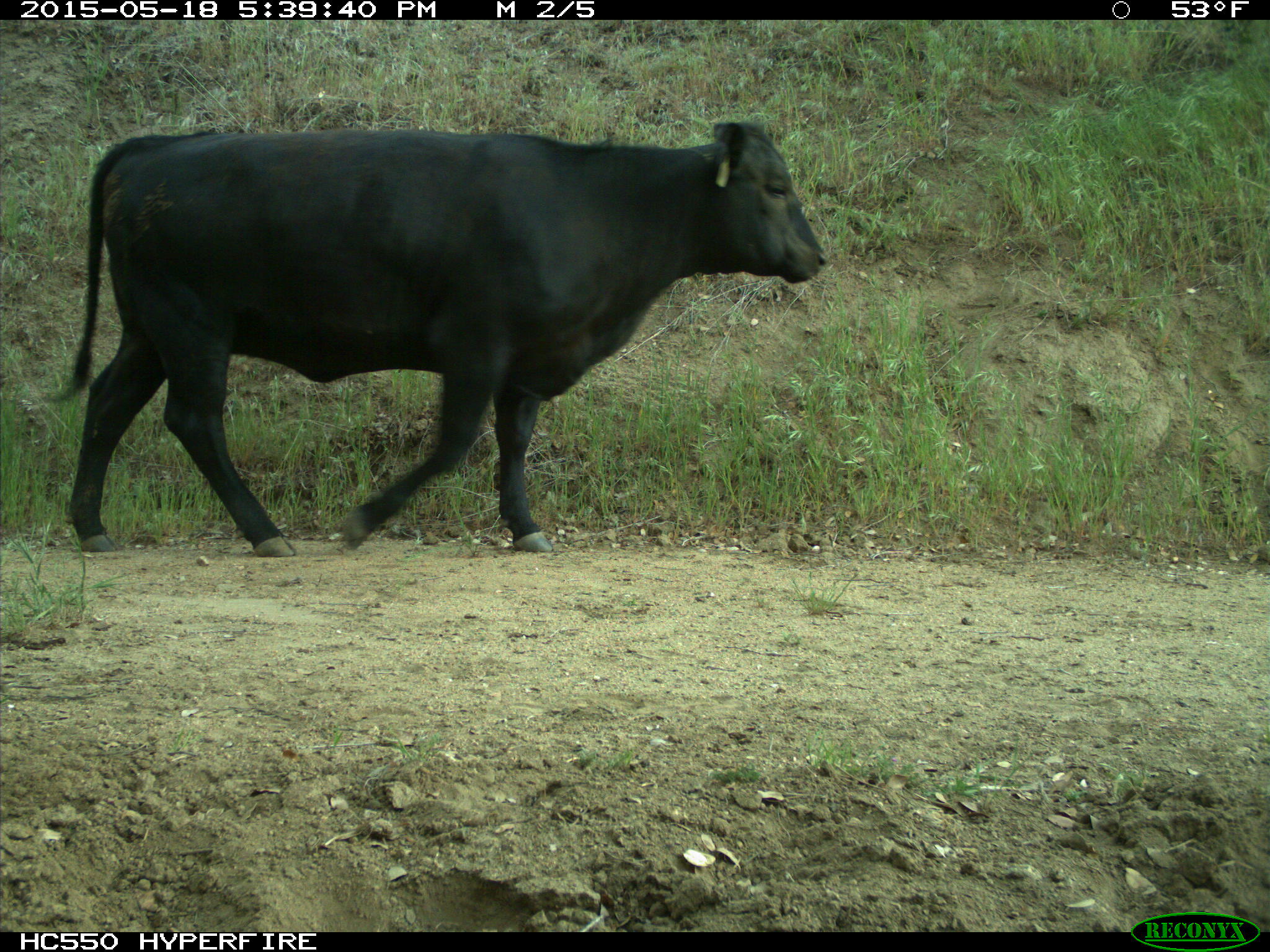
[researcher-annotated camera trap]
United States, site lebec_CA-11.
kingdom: Animalia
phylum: Chordata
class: Mammalia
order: Artiodactyla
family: Bovidae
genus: Bos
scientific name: Bos taurus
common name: domestic cow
Bos taurus (domestic cow).